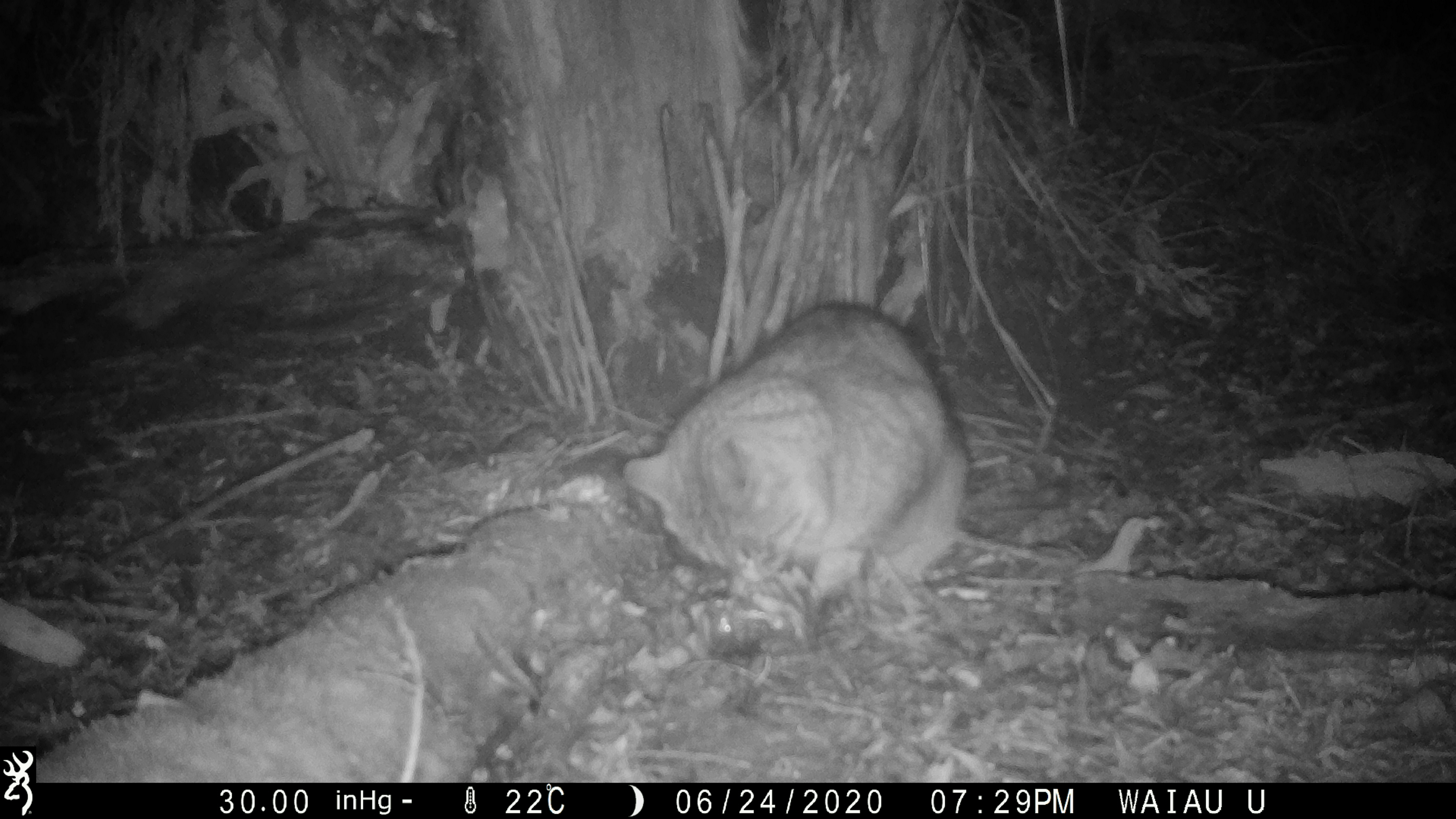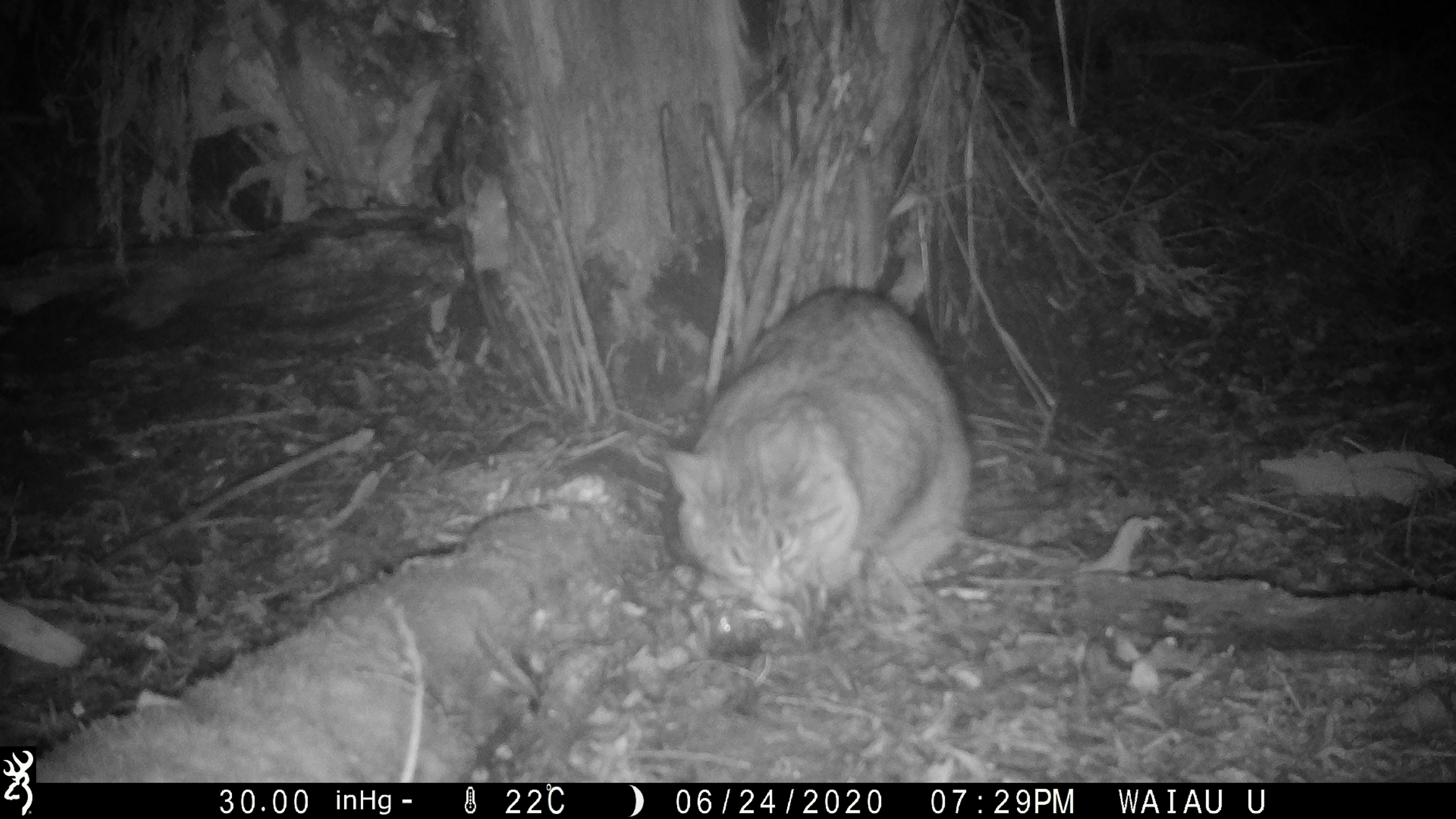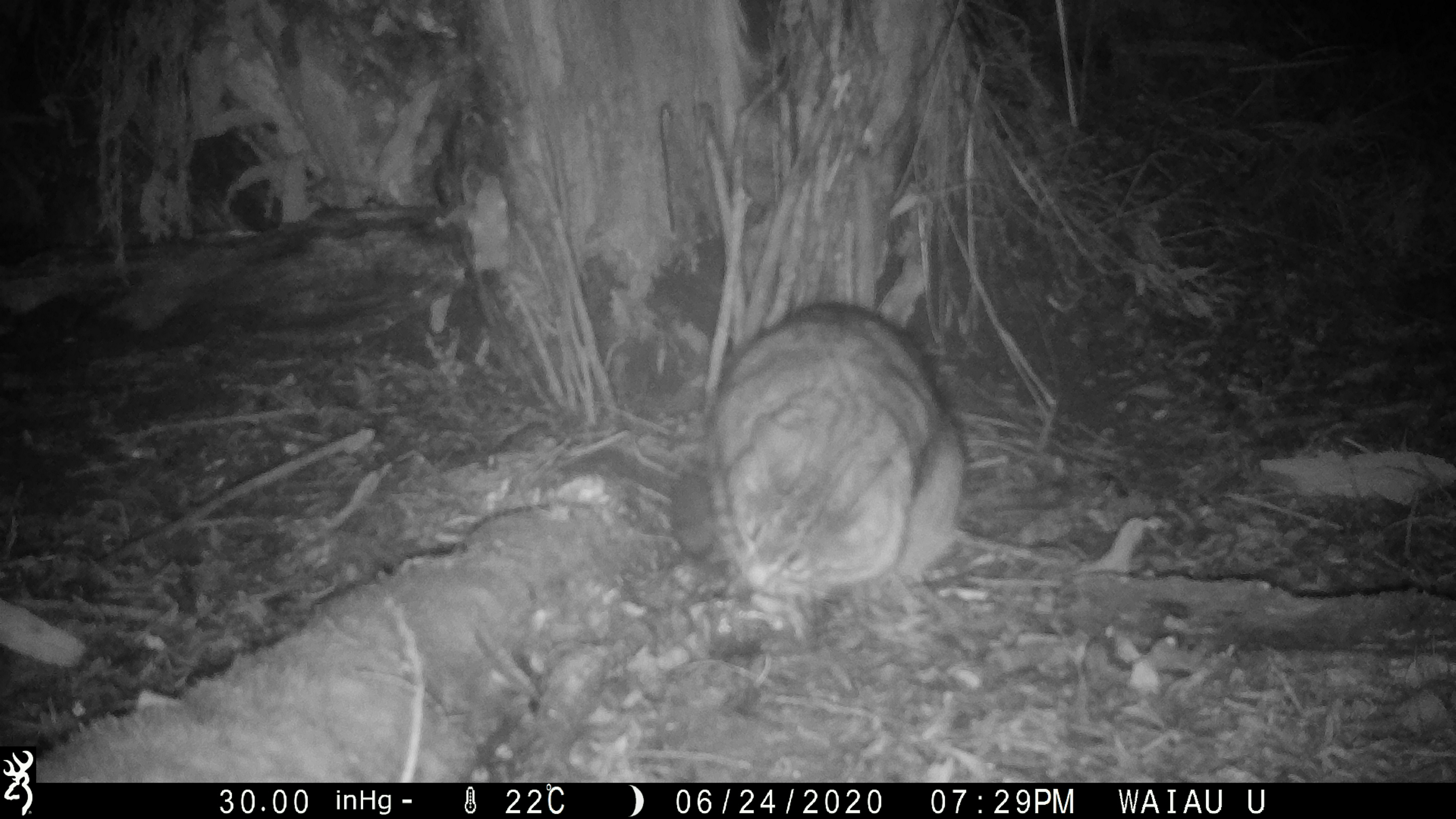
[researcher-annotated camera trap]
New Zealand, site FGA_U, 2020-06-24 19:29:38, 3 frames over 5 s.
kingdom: Animalia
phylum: Chordata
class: Mammalia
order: Carnivora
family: Felidae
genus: Felis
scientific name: Felis catus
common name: domestic cat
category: cat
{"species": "cat (domestic cat) (Felis catus)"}